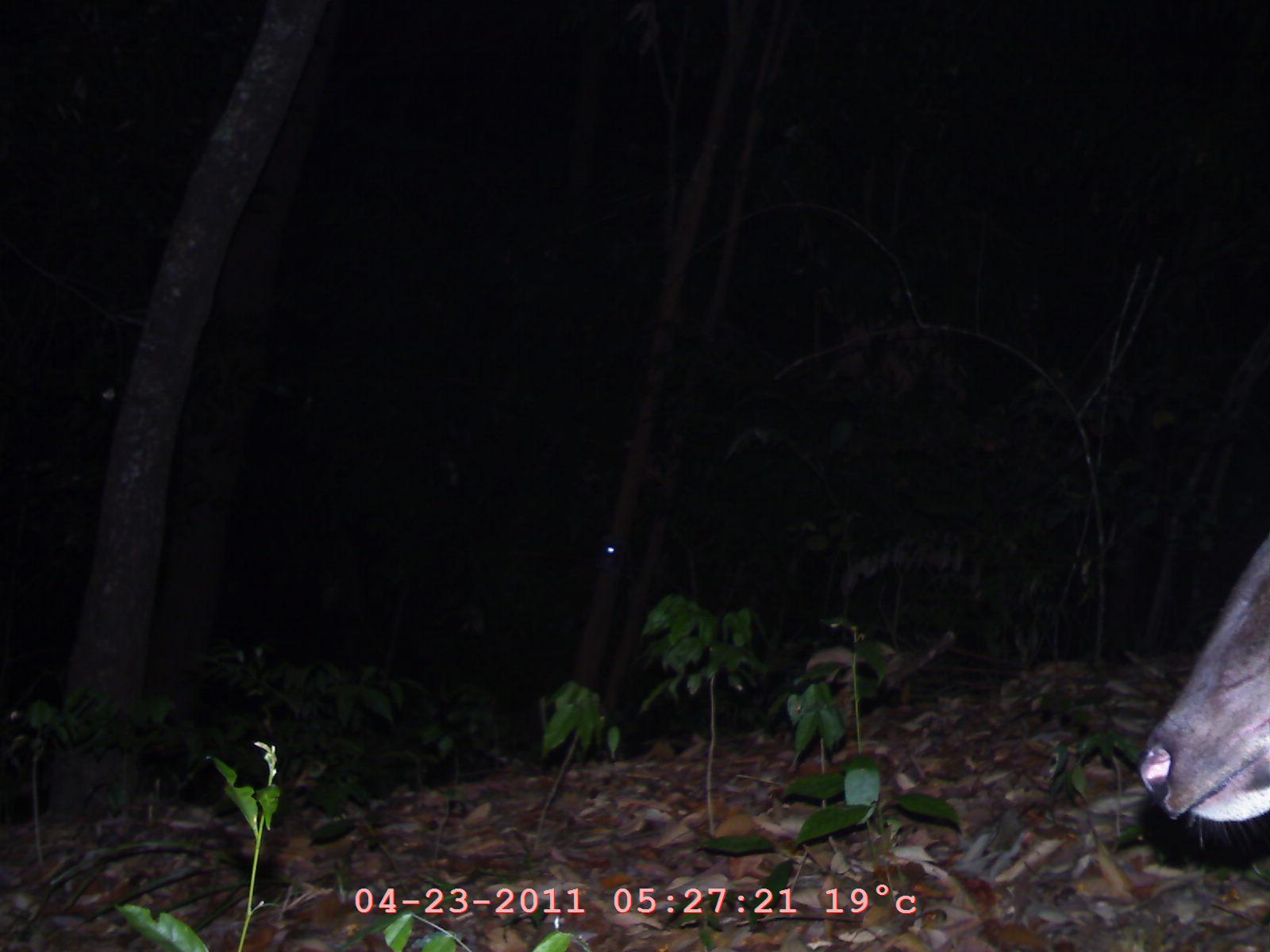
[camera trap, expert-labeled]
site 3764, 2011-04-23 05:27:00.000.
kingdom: Animalia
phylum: Chordata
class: Mammalia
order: Artiodactyla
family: Cervidae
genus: Rusa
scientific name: Rusa unicolor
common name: sambar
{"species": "Rusa unicolor (sambar)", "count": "1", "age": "adult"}